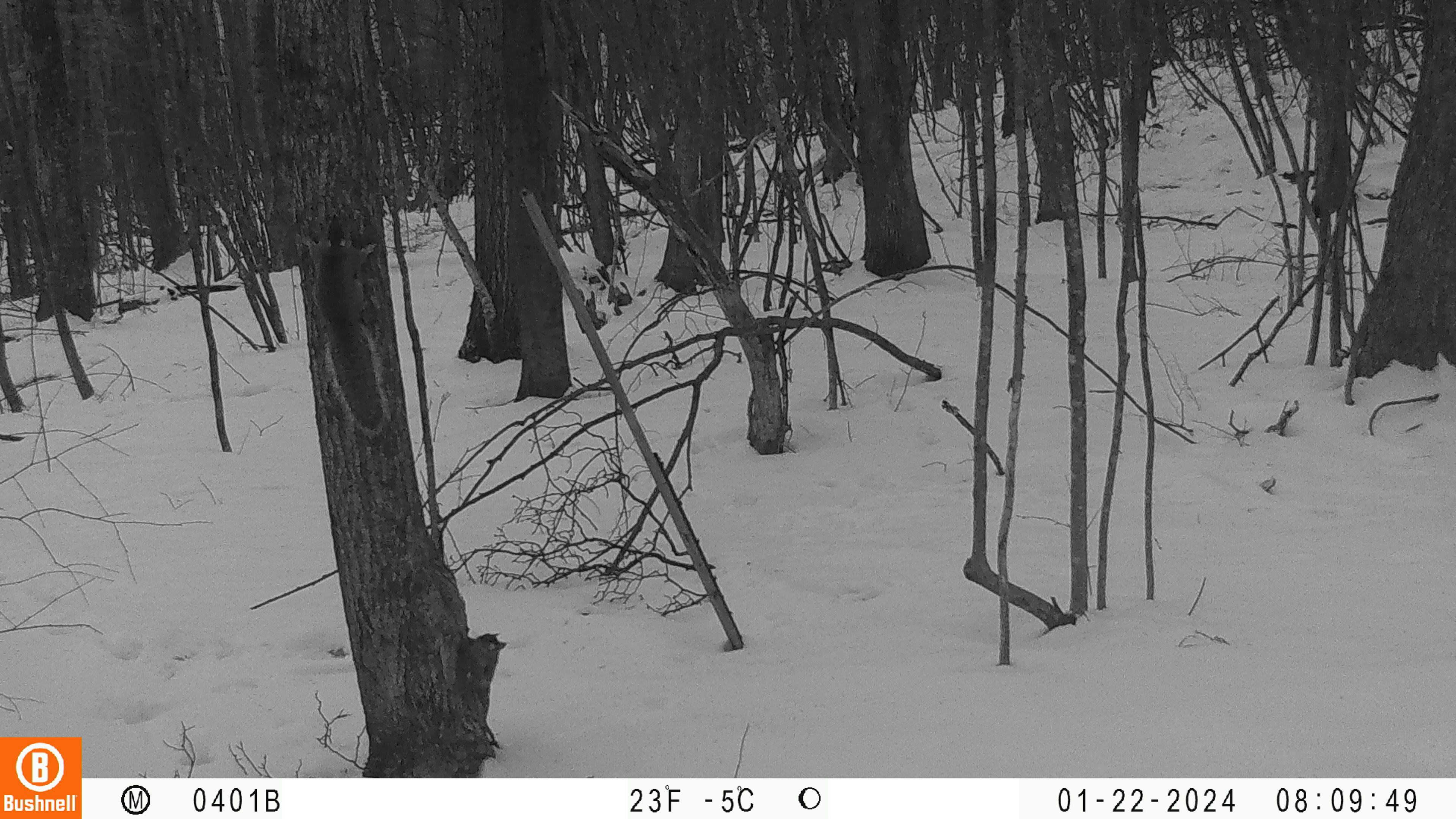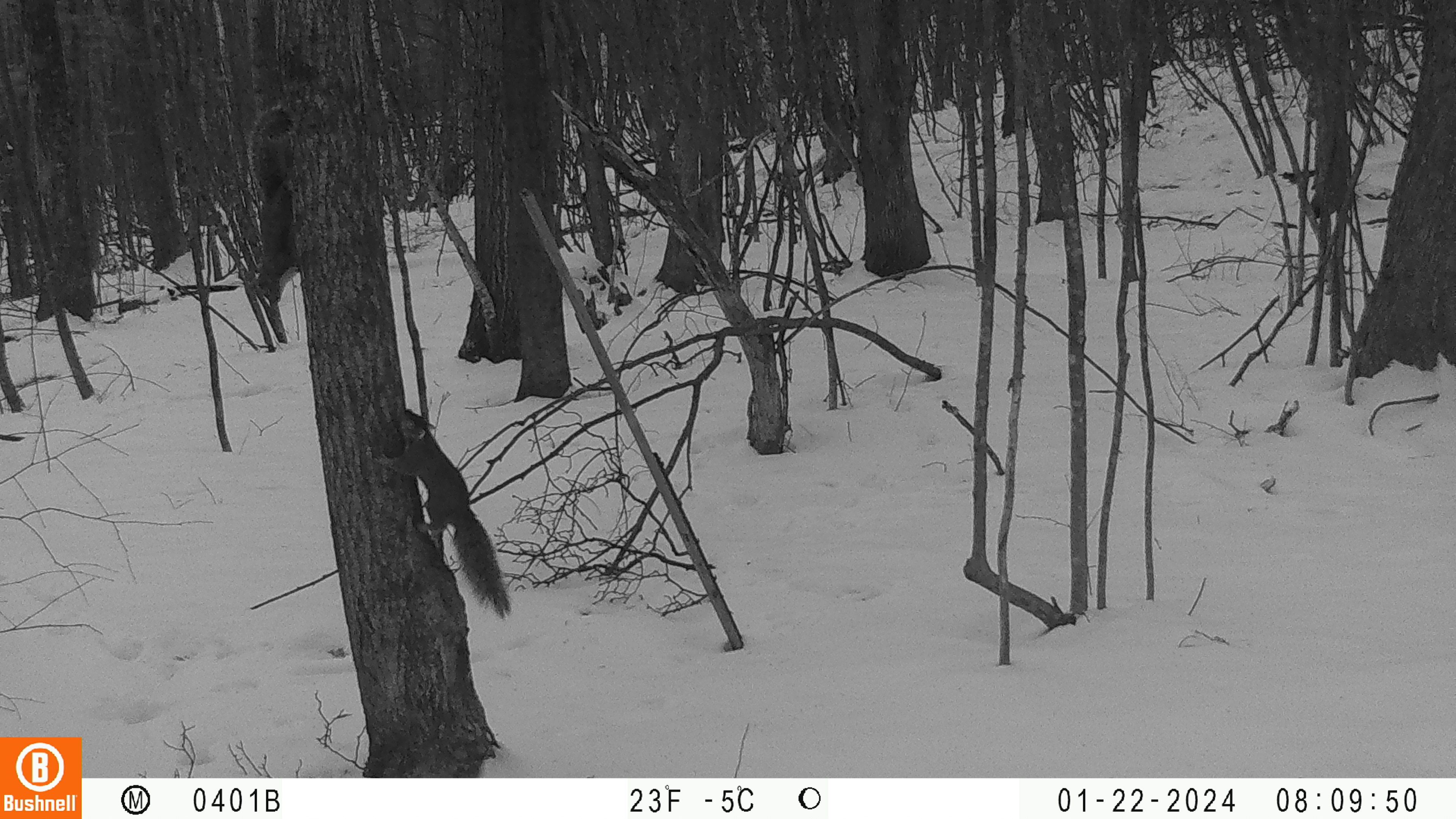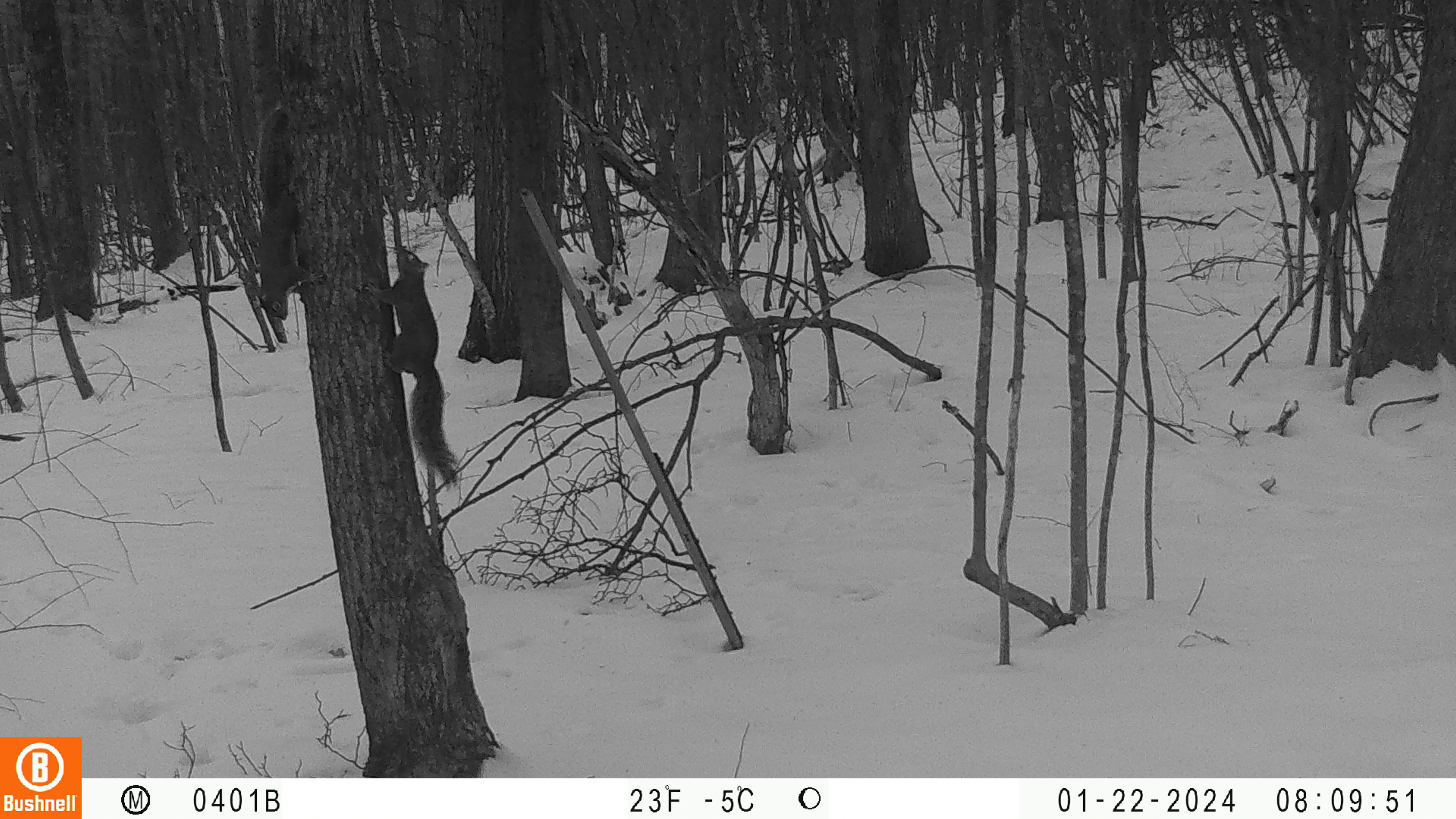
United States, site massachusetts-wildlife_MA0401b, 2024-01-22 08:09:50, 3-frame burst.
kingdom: Animalia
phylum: Chordata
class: Mammalia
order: Rodentia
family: Sciuridae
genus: Sciurus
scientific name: Sciurus carolinensis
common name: gray squirrel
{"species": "gray squirrel (Sciurus carolinensis)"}